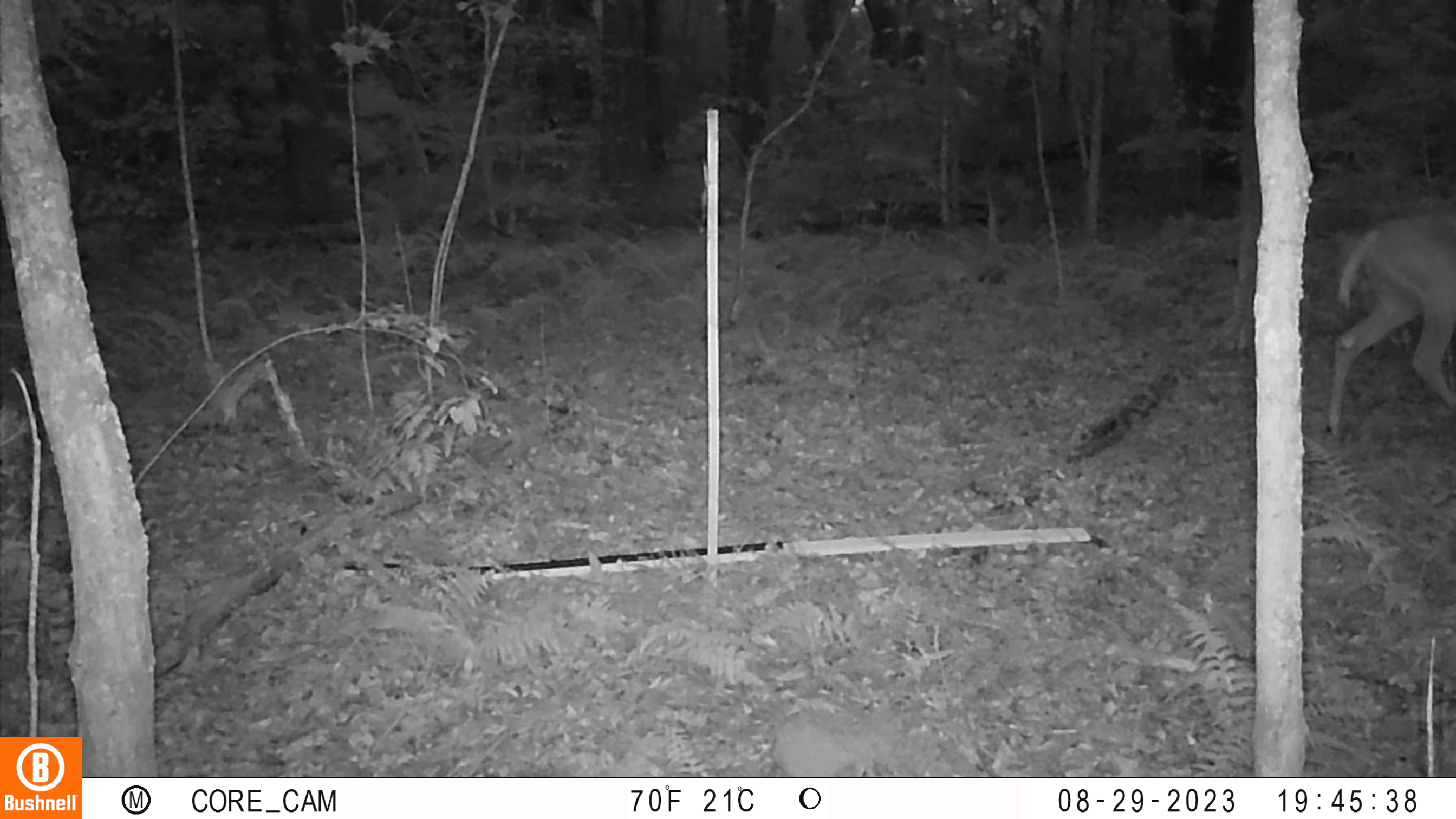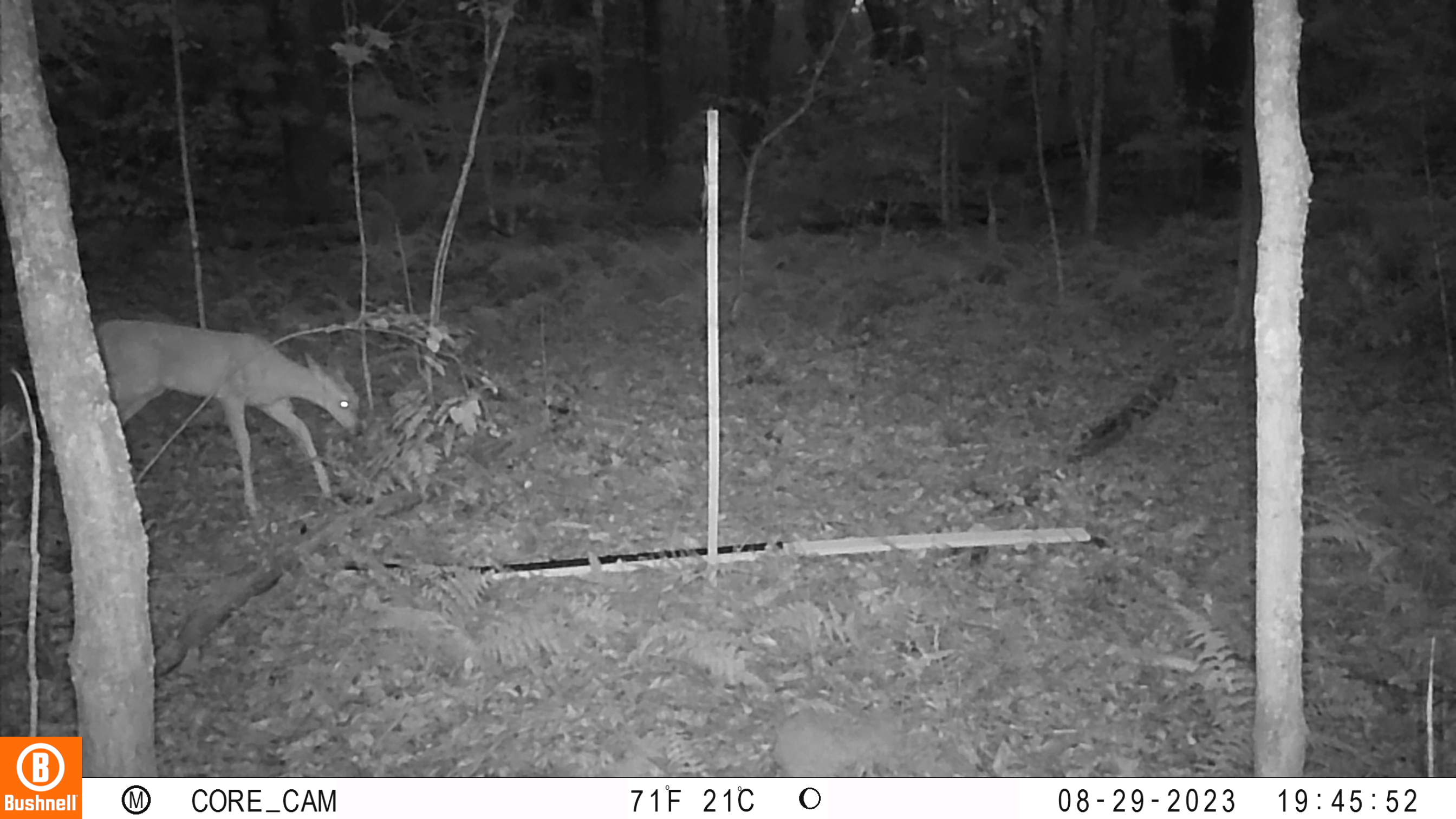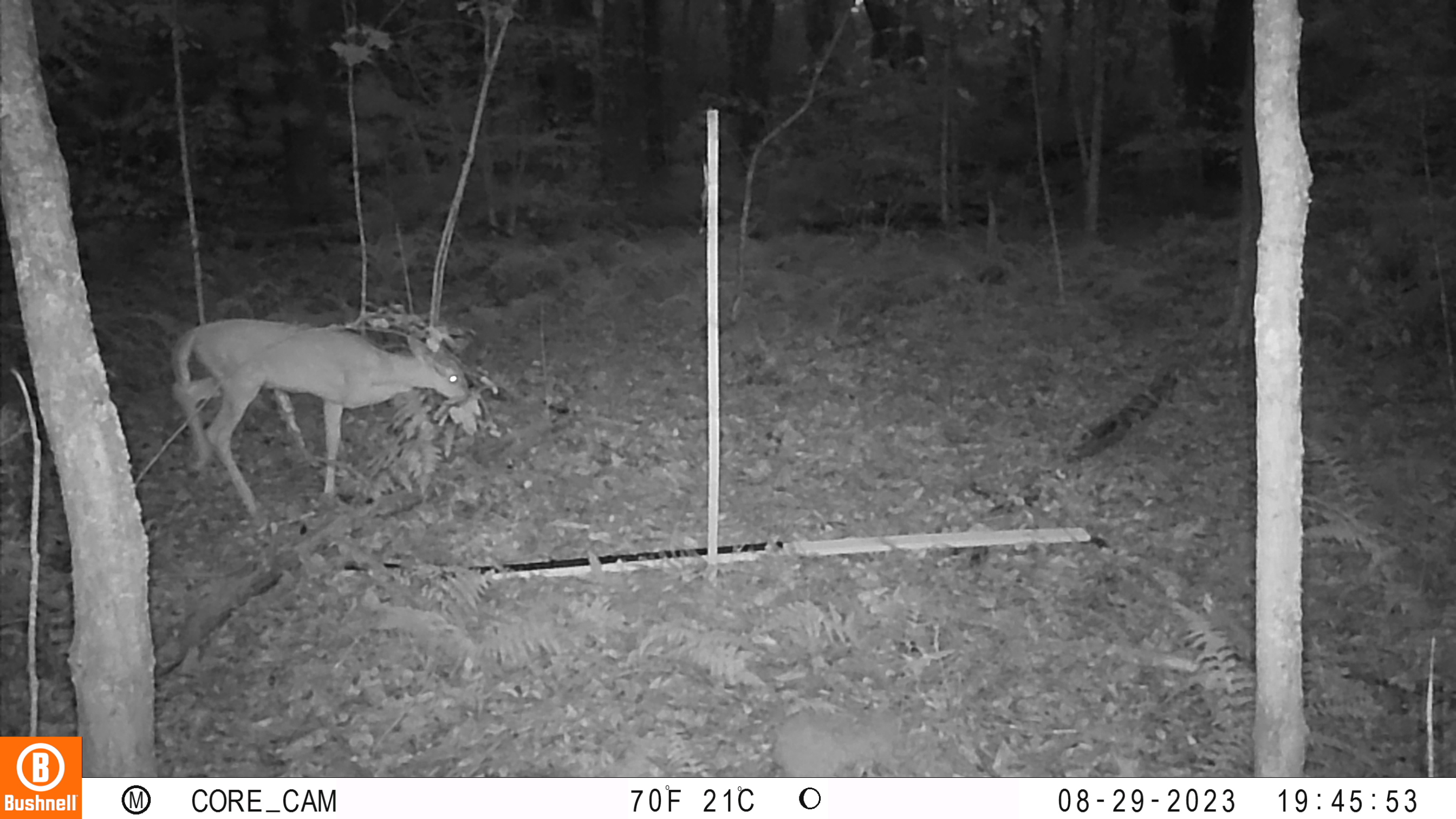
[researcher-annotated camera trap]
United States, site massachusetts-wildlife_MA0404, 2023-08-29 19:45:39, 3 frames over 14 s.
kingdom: Animalia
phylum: Chordata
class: Mammalia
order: Artiodactyla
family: Cervidae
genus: Odocoileus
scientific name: Odocoileus virginianus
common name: white-tailed deer